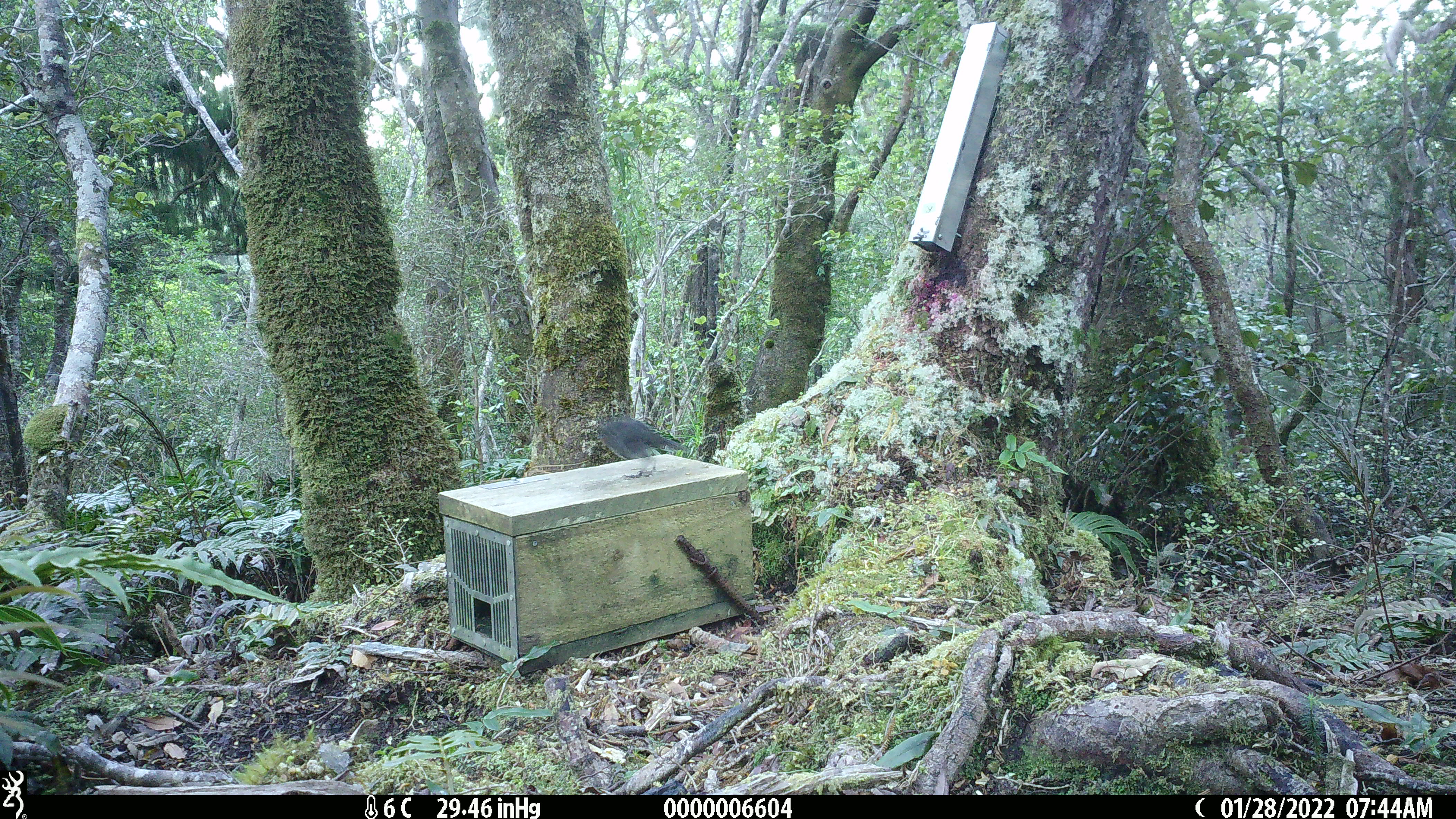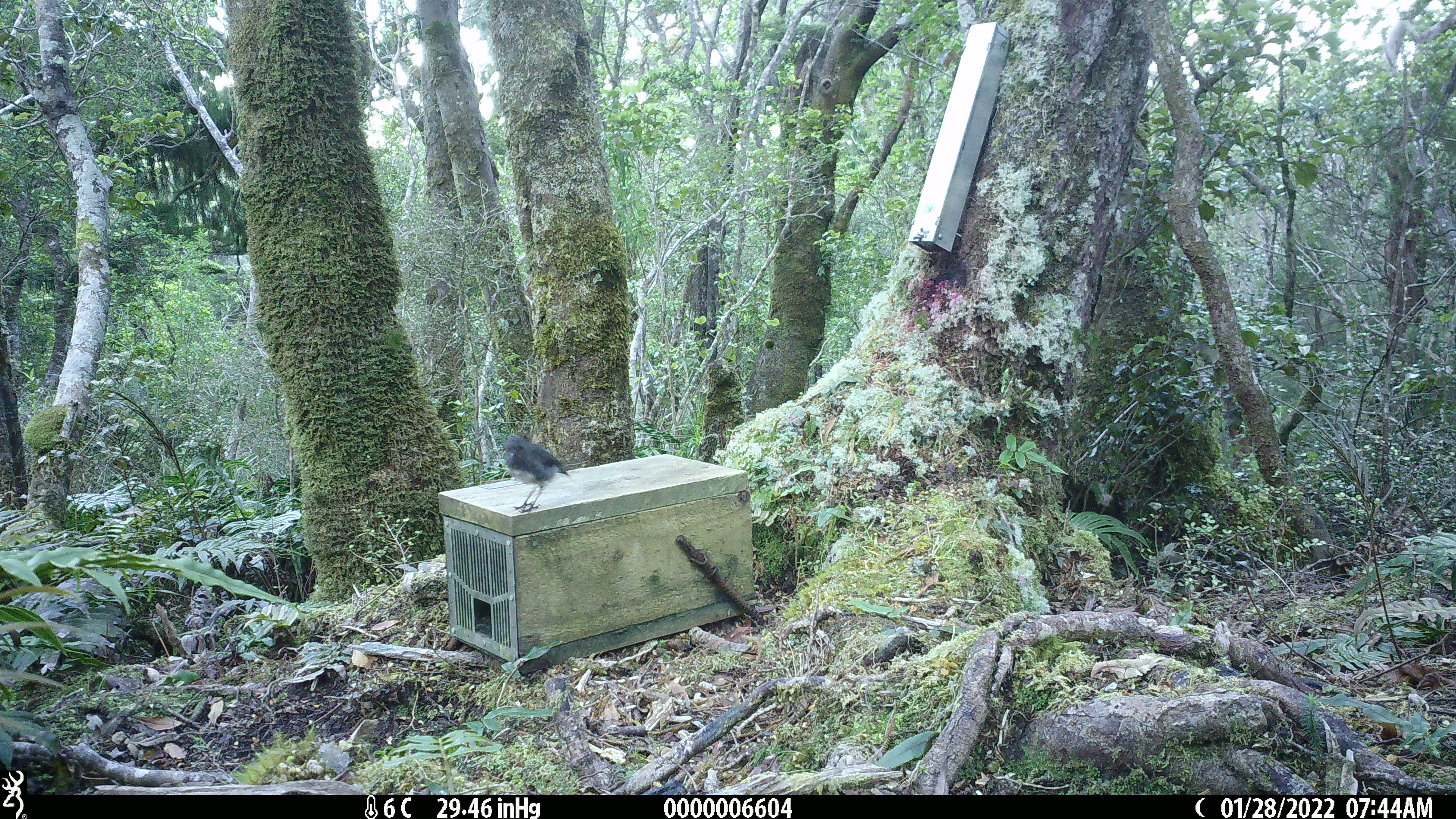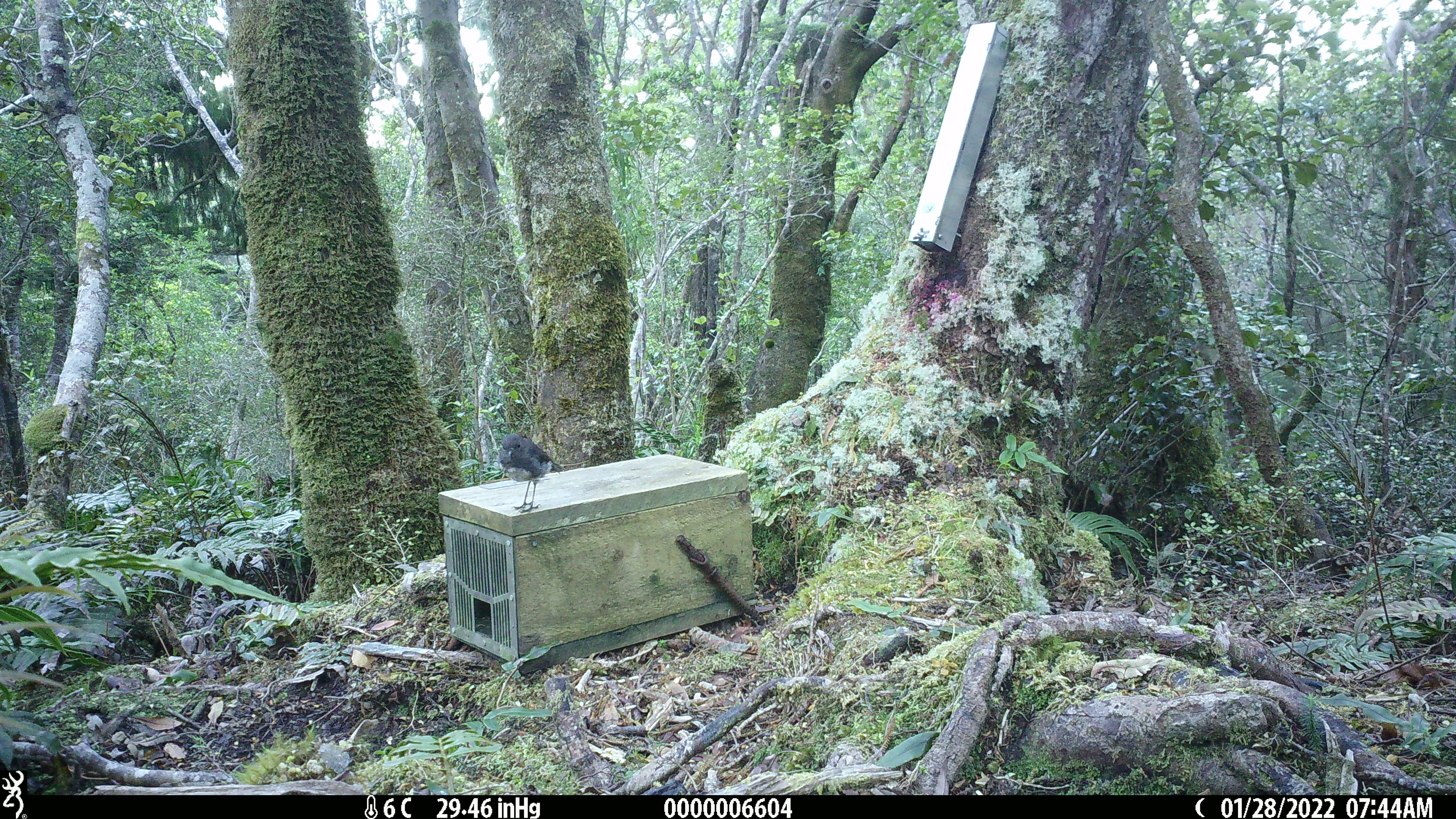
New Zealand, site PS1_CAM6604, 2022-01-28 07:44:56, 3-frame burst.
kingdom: Animalia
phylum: Chordata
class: Aves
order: Passeriformes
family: Petroicidae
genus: Petroica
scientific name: Petroica australis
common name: new zealand robin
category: robin